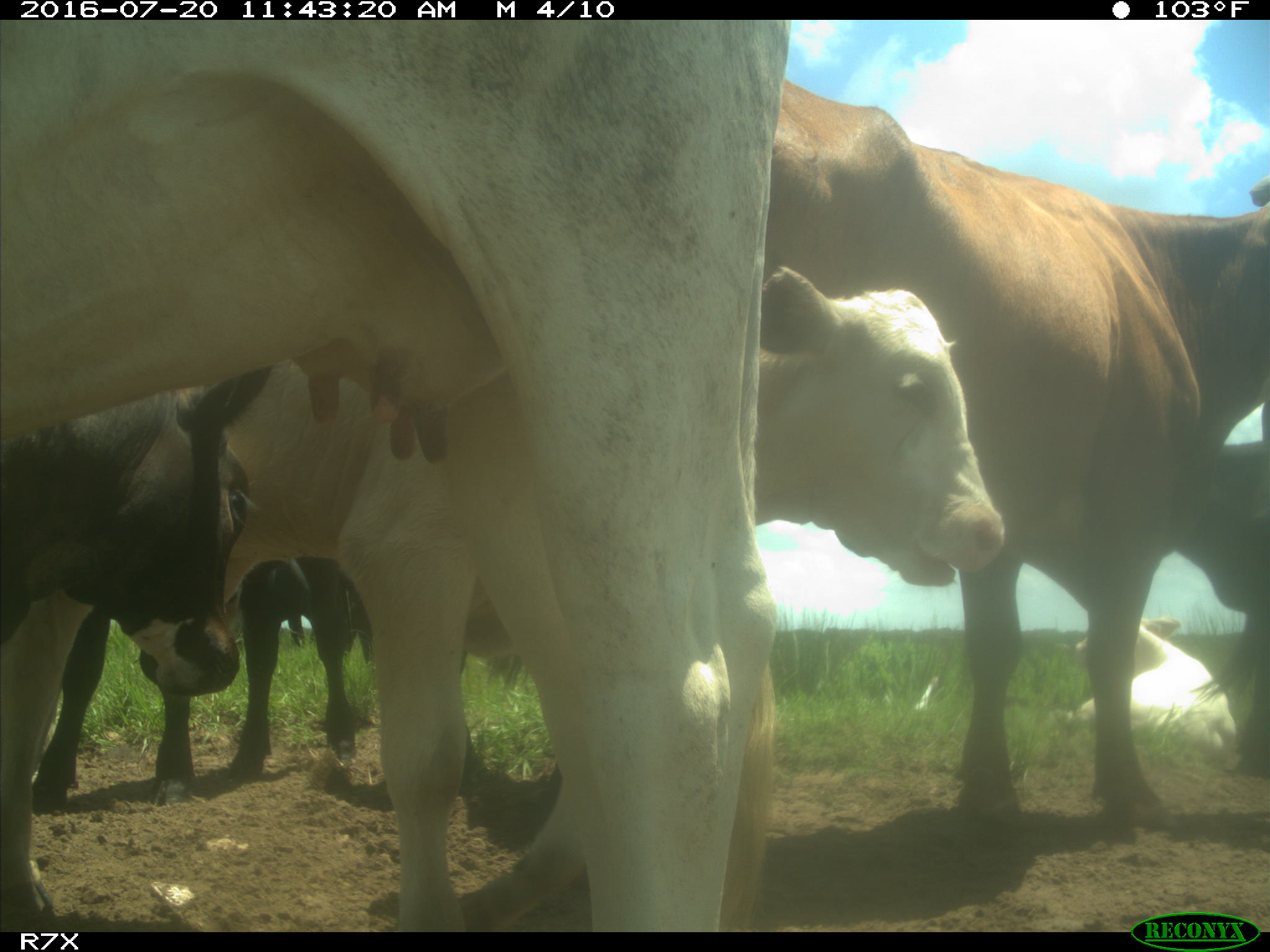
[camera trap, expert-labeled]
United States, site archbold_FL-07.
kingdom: Animalia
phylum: Chordata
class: Mammalia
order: Artiodactyla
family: Bovidae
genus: Bos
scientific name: Bos taurus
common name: domestic cow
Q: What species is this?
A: Bos taurus (domestic cow).